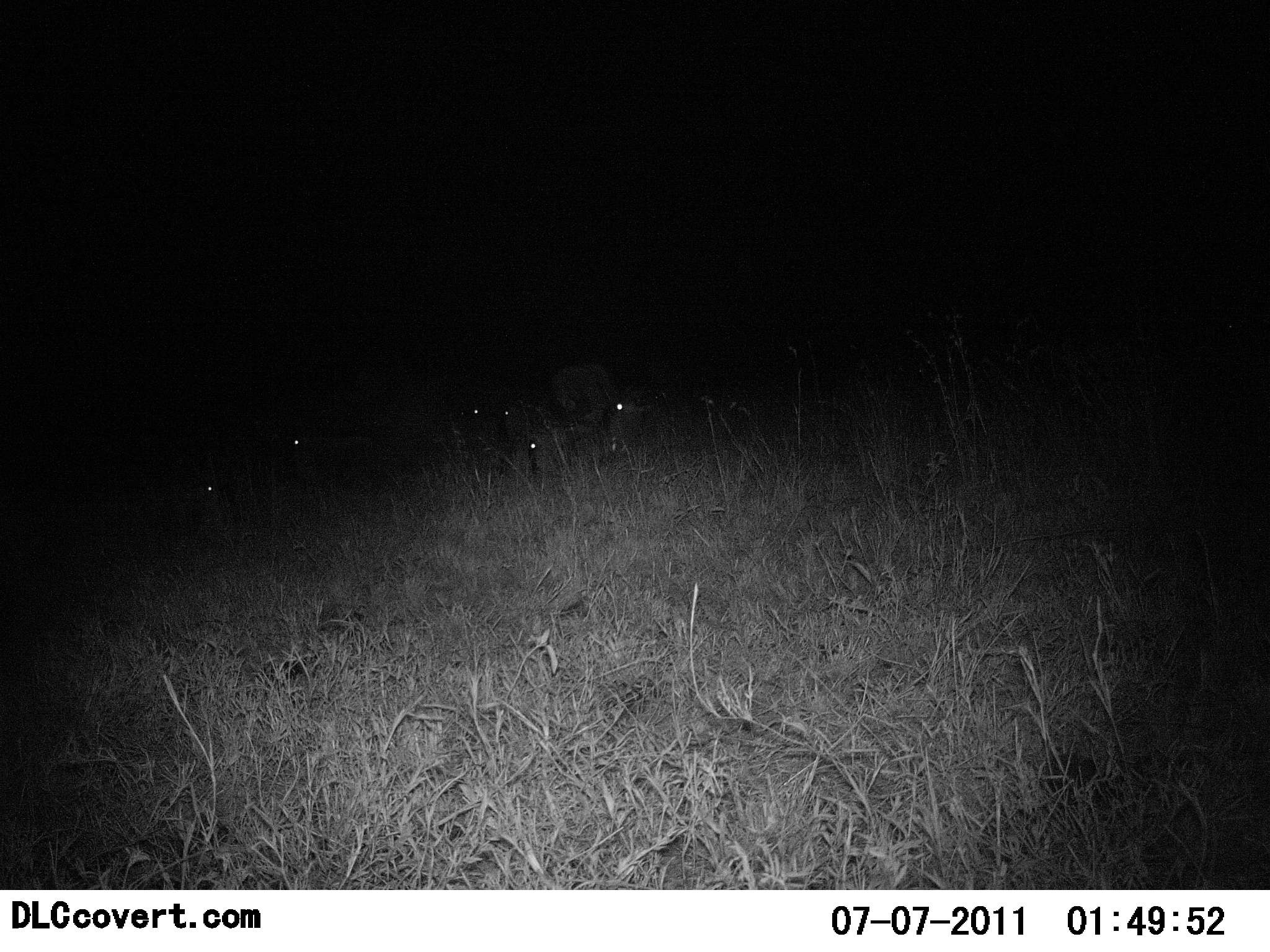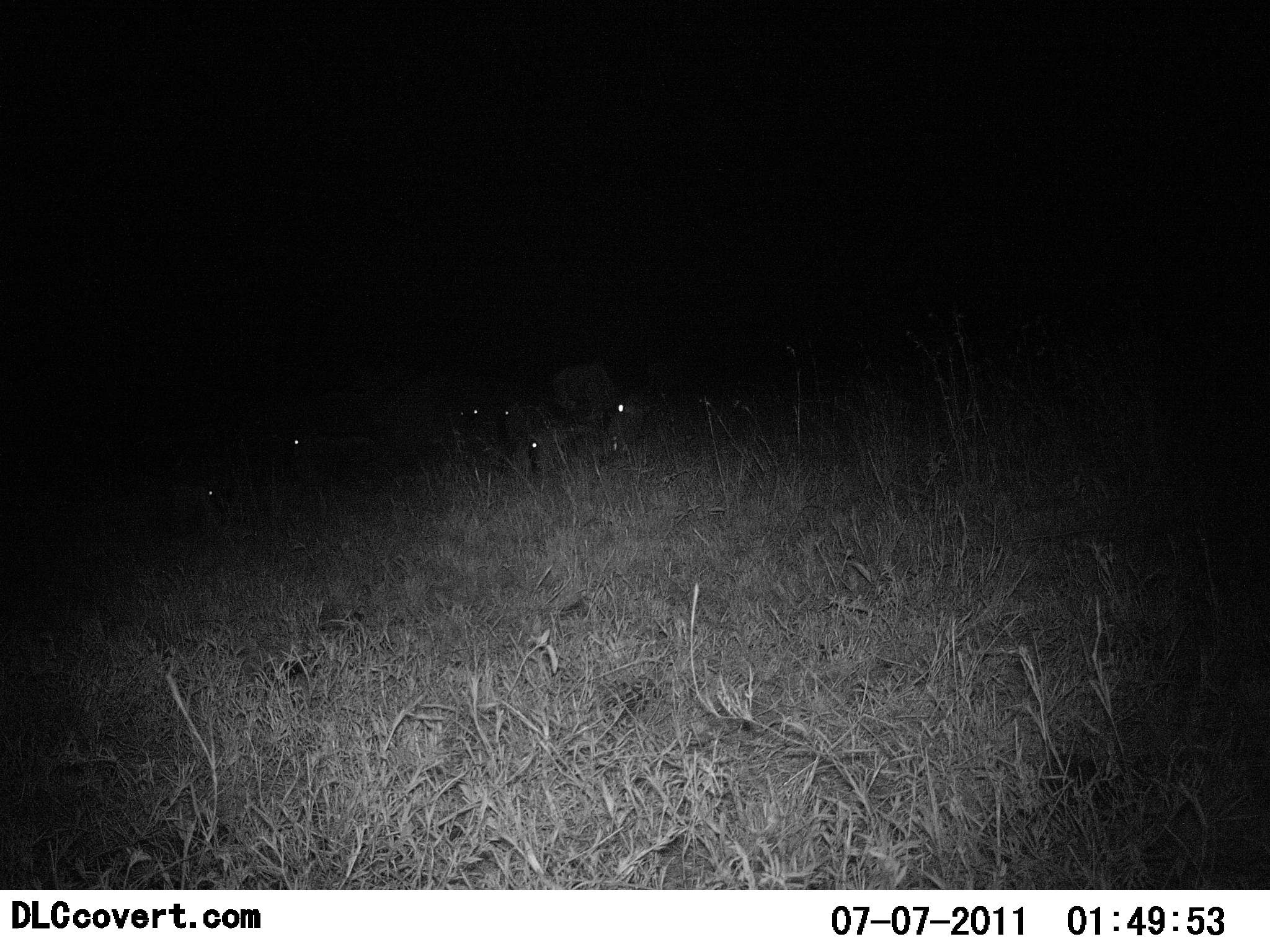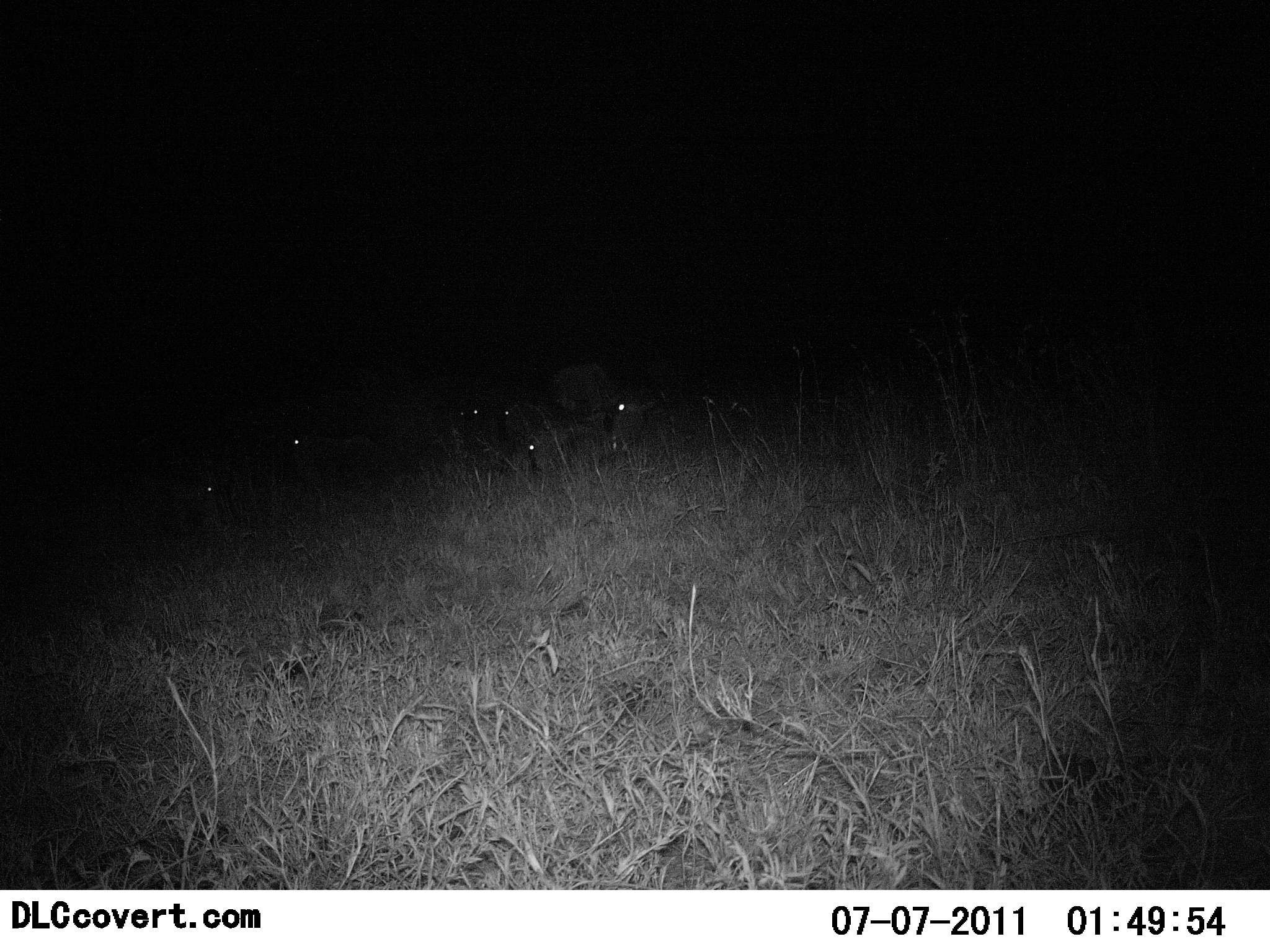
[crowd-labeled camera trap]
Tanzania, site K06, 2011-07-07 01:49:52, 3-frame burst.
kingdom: Animalia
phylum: Chordata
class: Mammalia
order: Artiodactyla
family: Bovidae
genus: Connochaetes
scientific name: Connochaetes taurinus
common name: blue wildebeest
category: wildebeest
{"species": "wildebeest (blue wildebeest) (Connochaetes taurinus)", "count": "6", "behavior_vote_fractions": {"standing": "67%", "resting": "44%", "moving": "11%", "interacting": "0%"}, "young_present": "0%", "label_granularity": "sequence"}